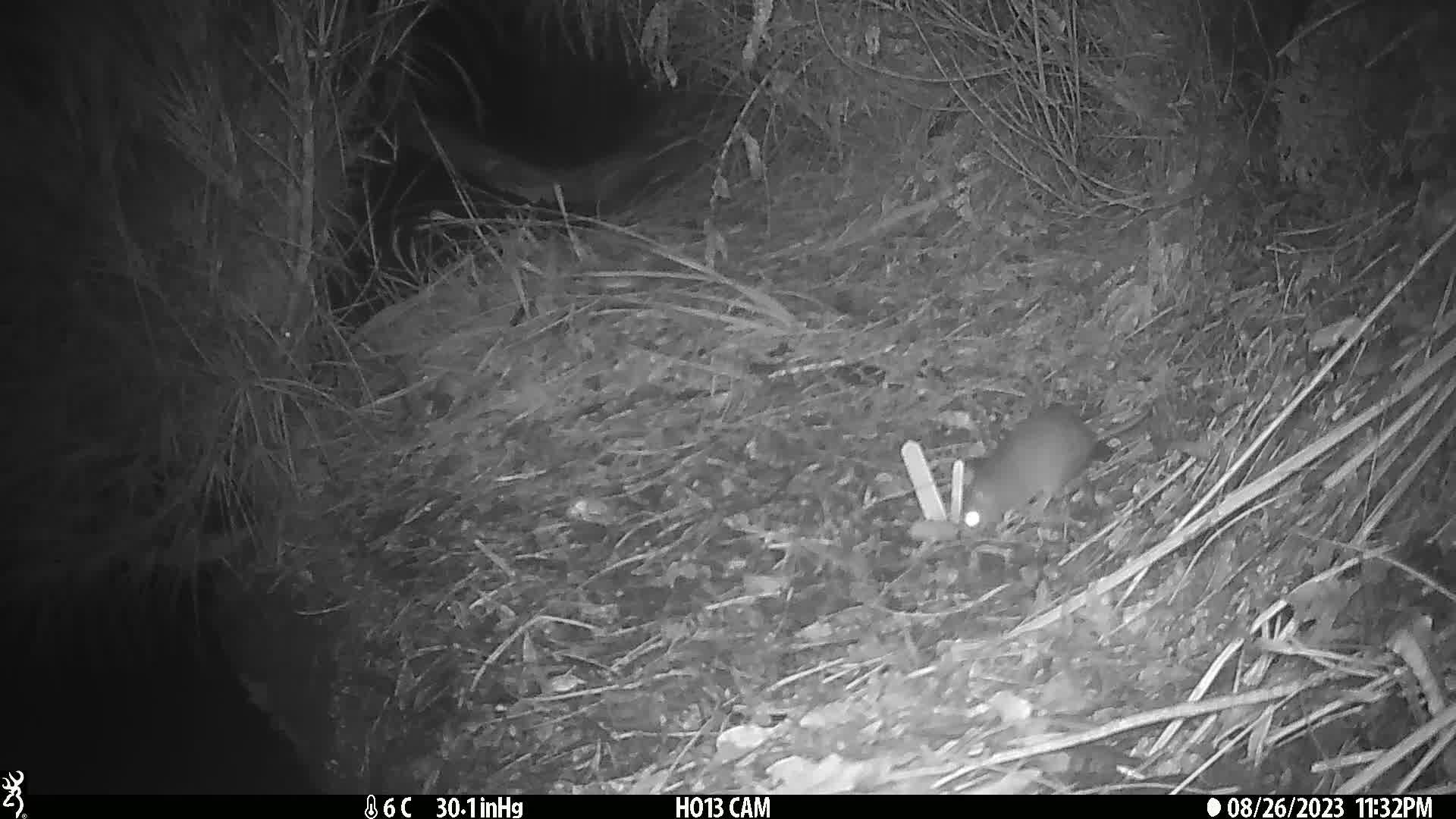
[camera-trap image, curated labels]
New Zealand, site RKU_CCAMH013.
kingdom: Animalia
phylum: Chordata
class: Mammalia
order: Rodentia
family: Muridae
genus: Rattus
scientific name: Rattus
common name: rat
Rat (Rattus).